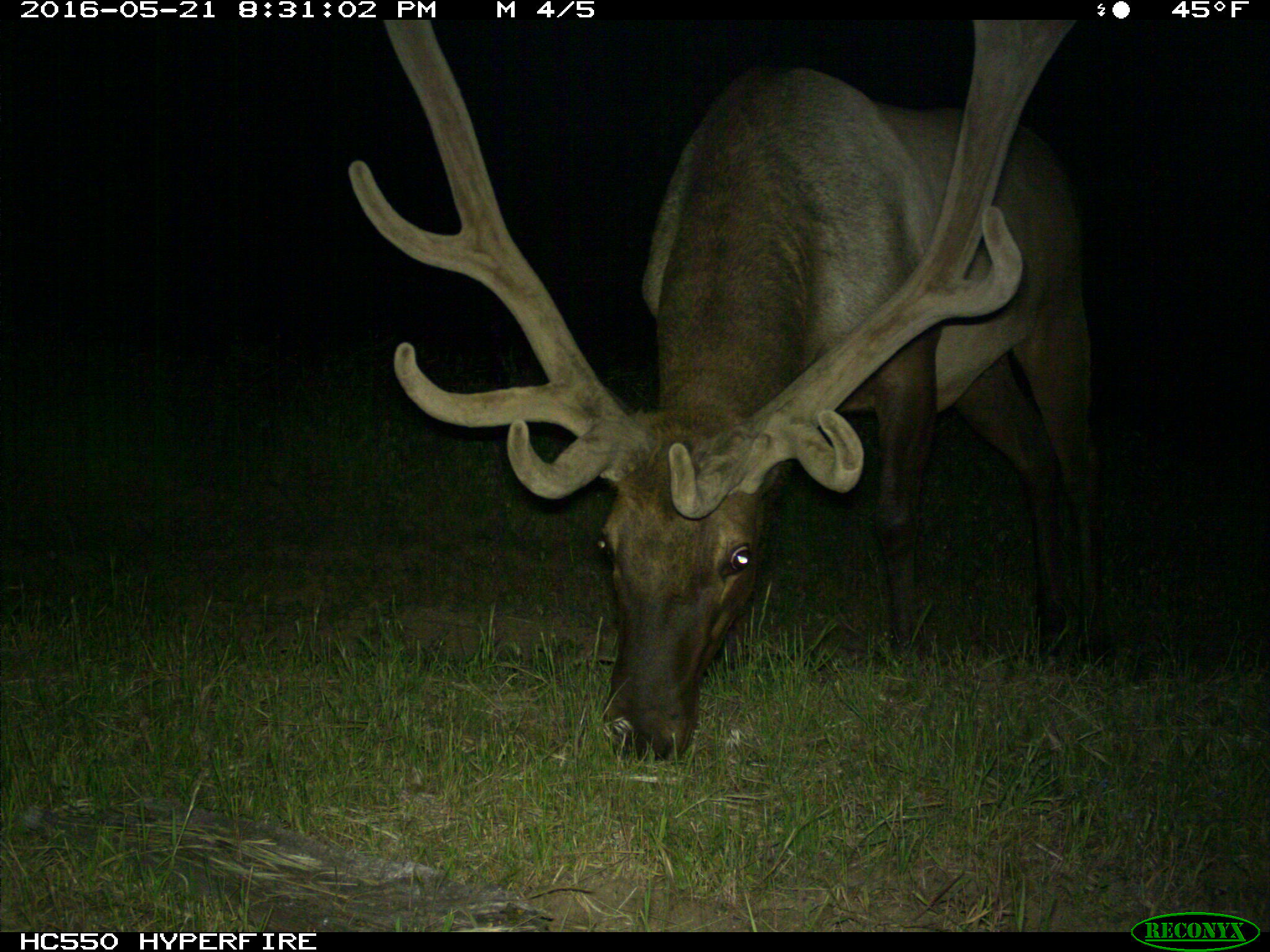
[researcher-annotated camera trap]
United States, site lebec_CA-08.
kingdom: Animalia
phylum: Chordata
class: Mammalia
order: Artiodactyla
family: Cervidae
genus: Cervus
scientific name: Cervus canadensis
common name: elk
Cervus canadensis (elk).